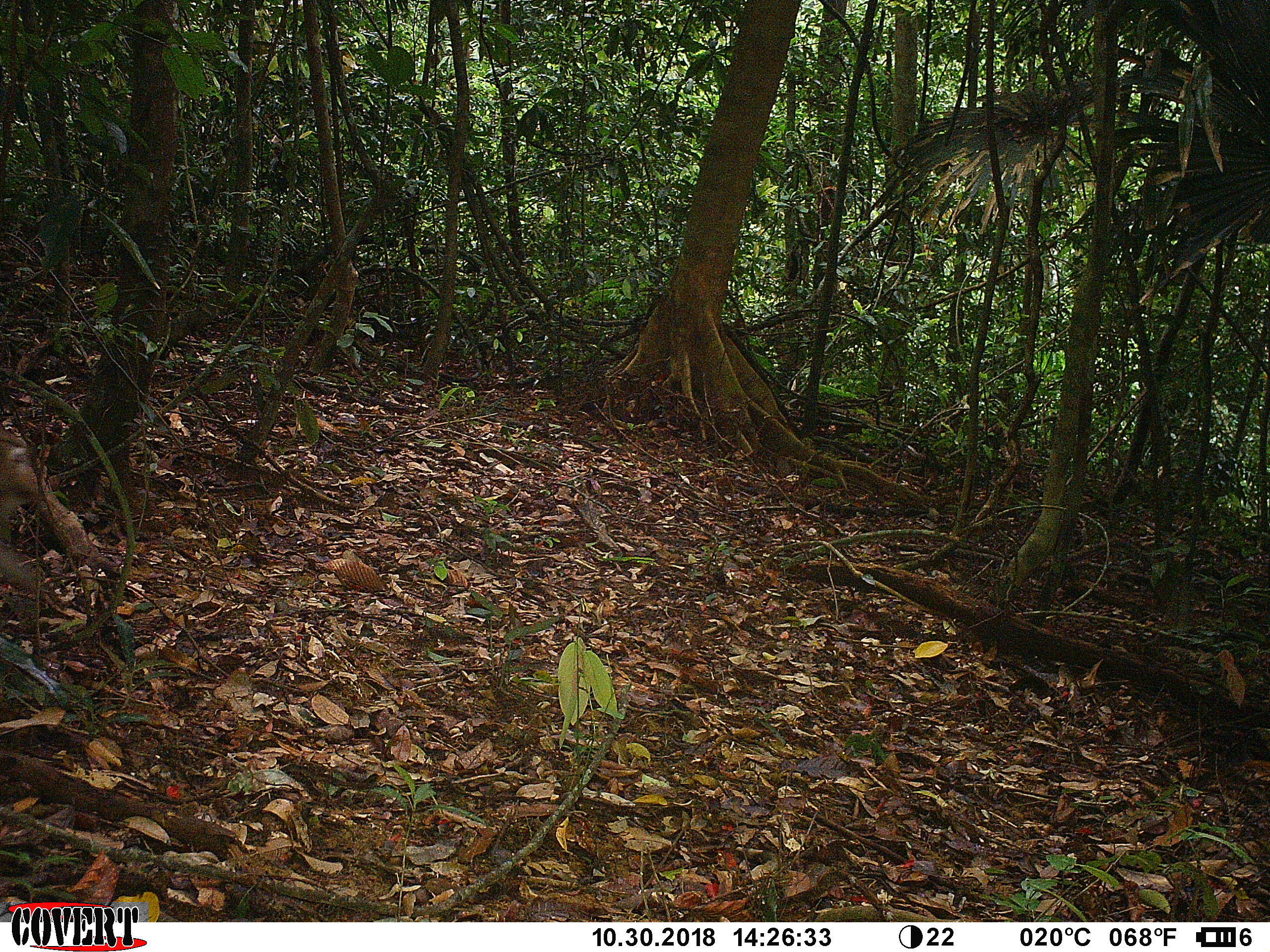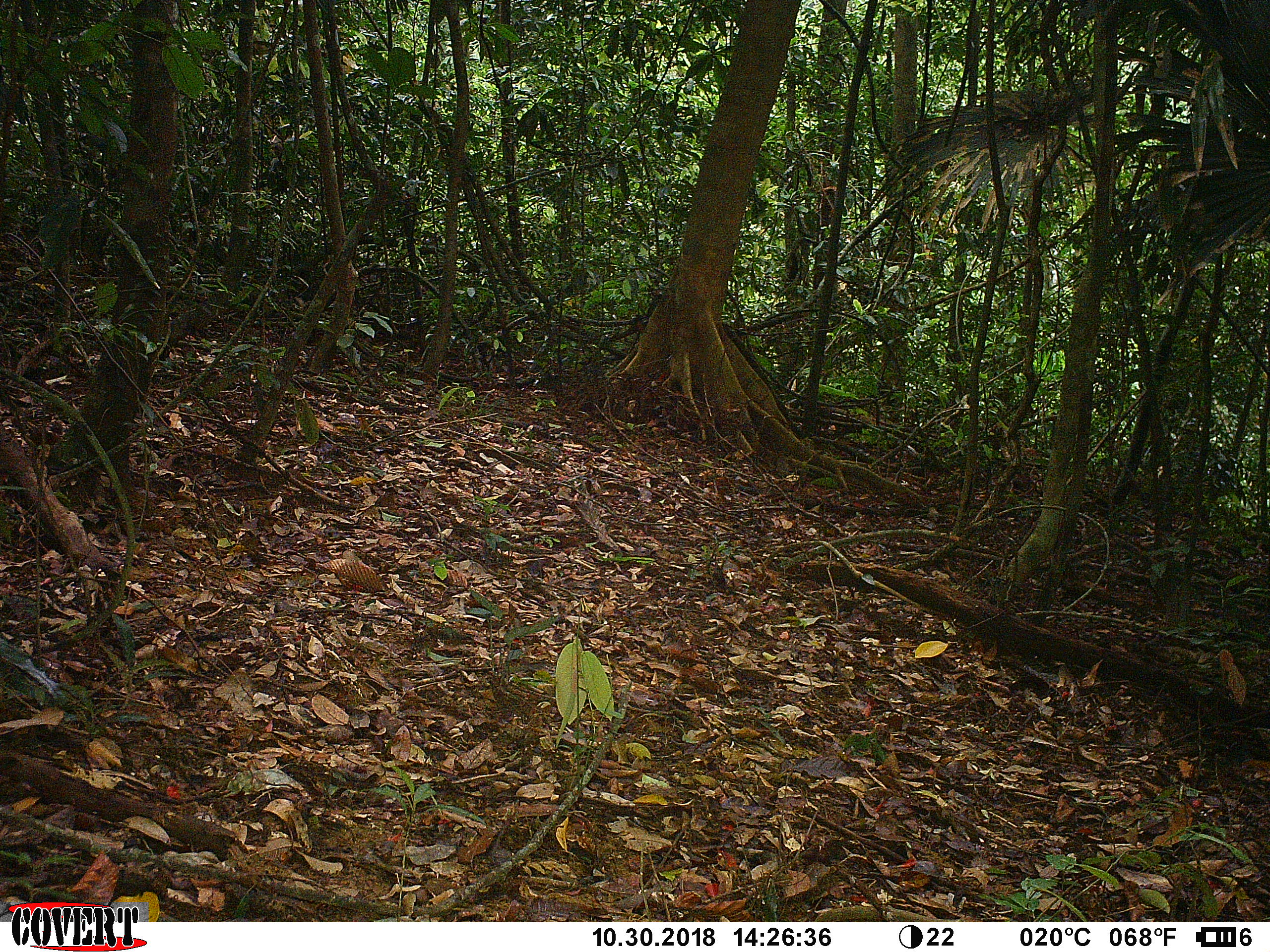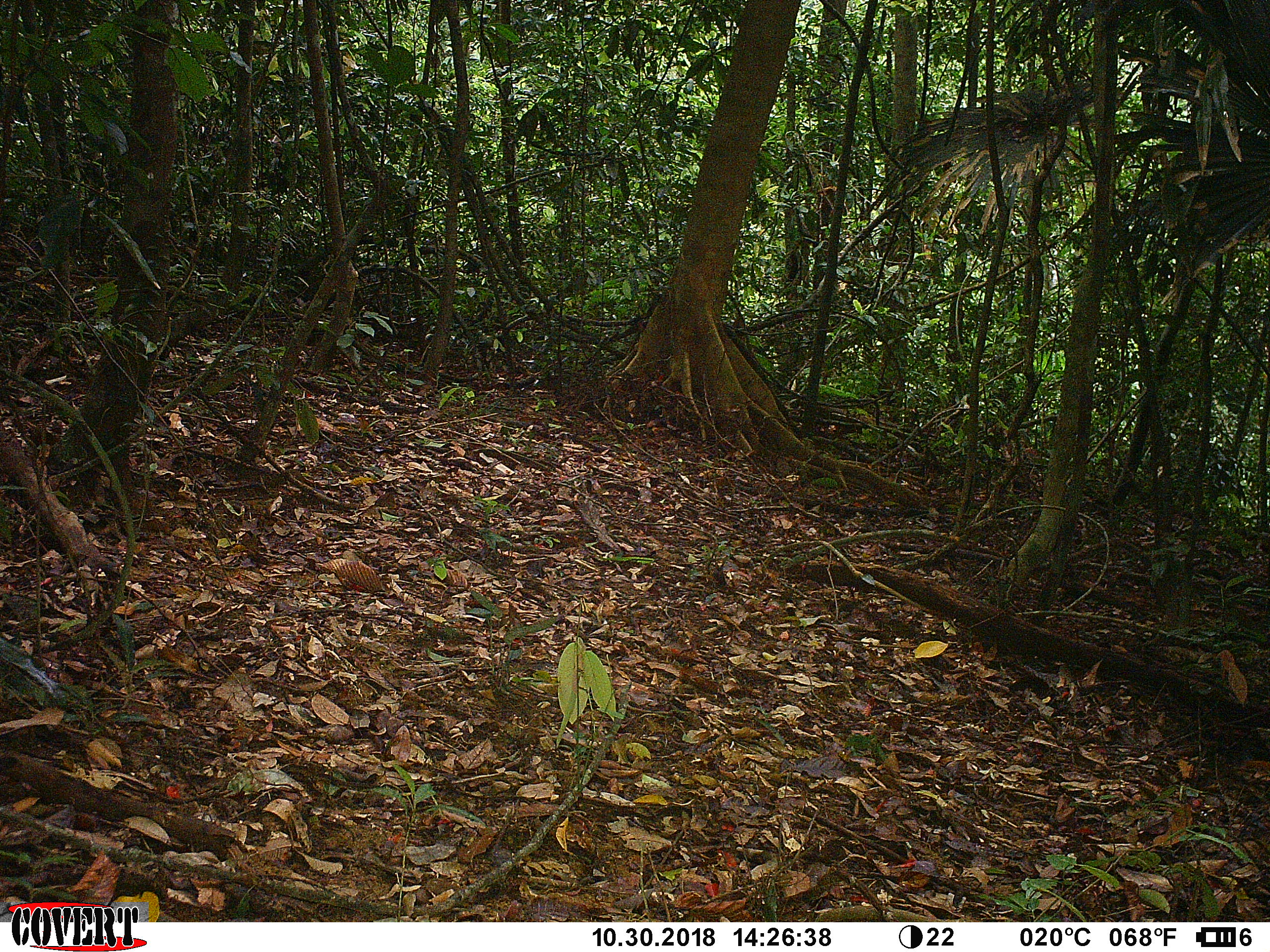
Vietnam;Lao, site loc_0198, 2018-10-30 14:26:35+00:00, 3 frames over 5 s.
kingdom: Animalia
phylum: Chordata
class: Mammalia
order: Primates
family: Cercopithecidae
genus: Macaca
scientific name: Macaca nemestrina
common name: pig-tailed macaque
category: pig tailed macaque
Pig tailed macaque (pig-tailed macaque) (Macaca nemestrina). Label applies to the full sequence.